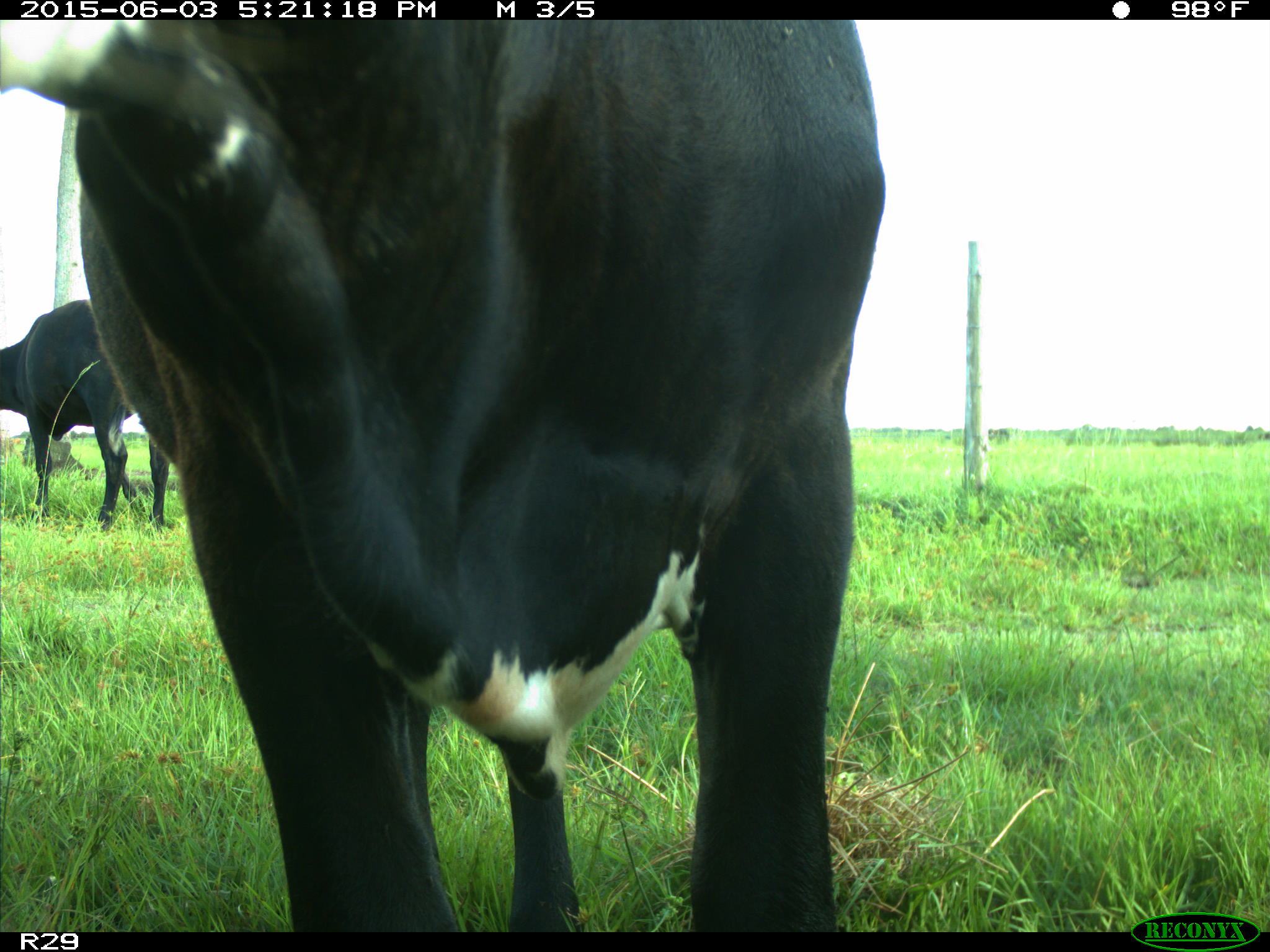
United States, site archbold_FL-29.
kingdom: Animalia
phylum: Chordata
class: Mammalia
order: Artiodactyla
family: Bovidae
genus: Bos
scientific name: Bos taurus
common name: domestic cow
Bos taurus (domestic cow).